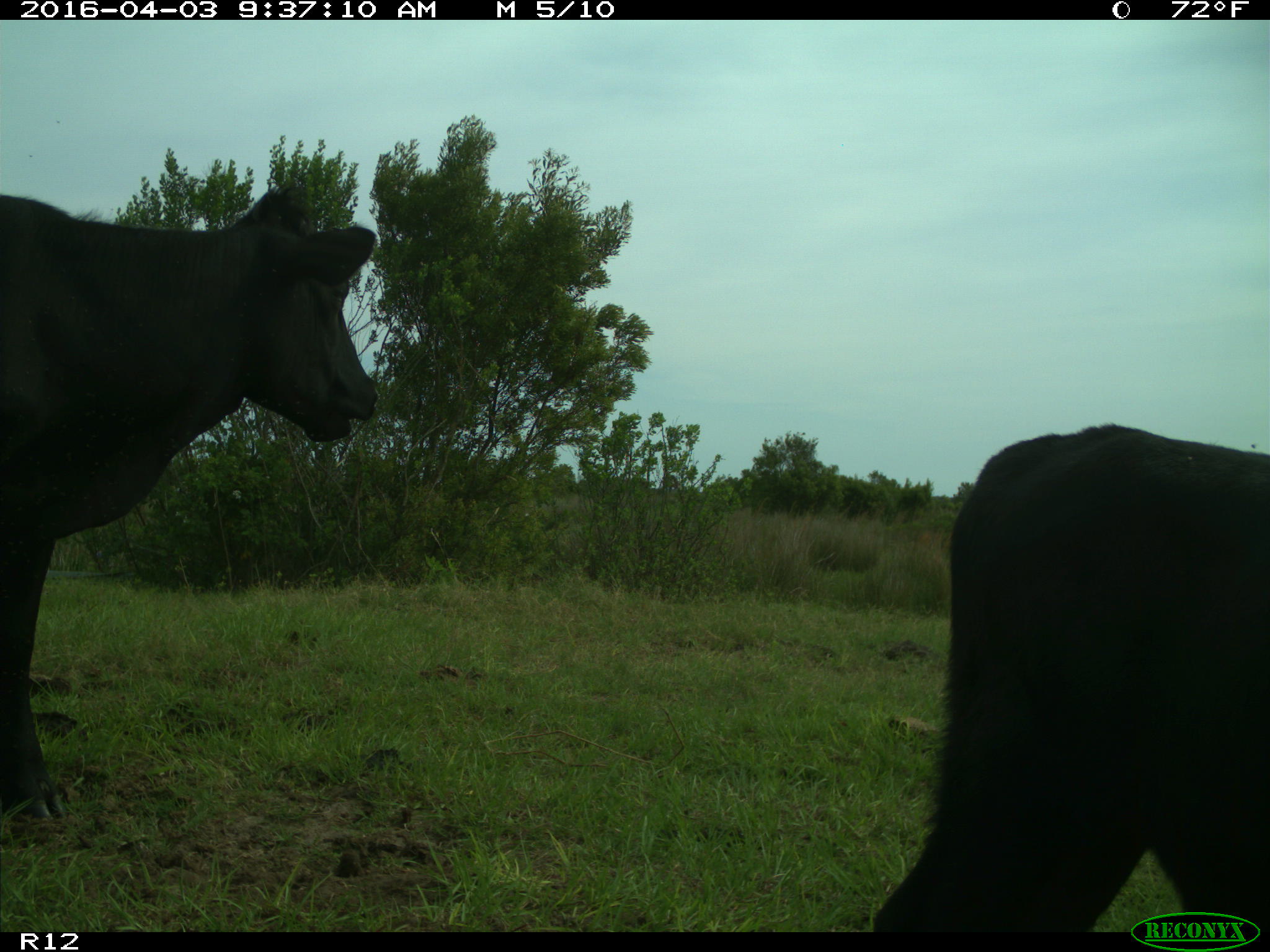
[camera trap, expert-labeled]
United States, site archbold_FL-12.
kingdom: Animalia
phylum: Chordata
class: Mammalia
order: Artiodactyla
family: Bovidae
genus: Bos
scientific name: Bos taurus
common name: domestic cow